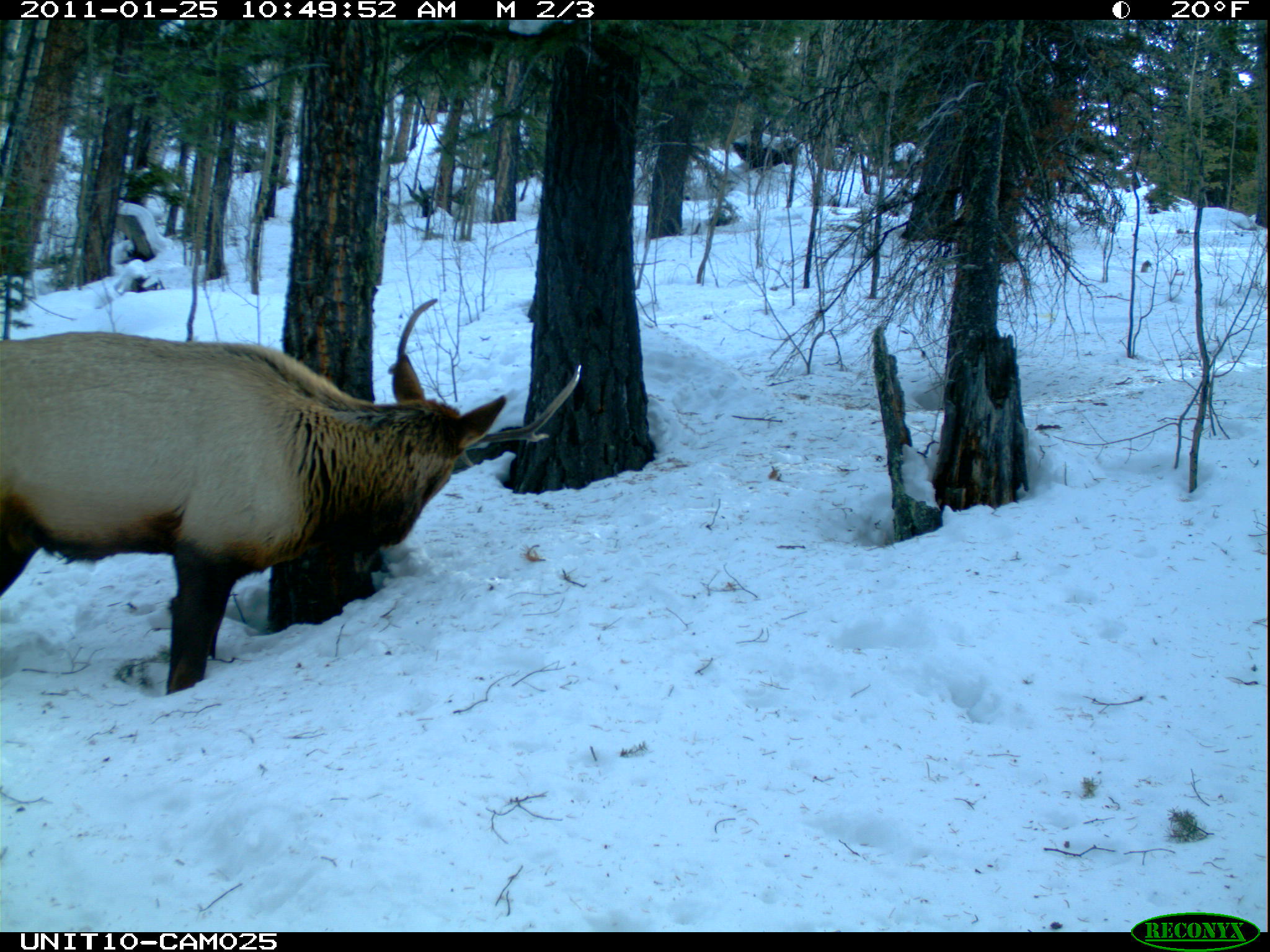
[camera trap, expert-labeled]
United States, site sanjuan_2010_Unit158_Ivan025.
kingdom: Animalia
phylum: Chordata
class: Mammalia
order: Artiodactyla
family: Cervidae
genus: Cervus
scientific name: Cervus elaphus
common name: red deer